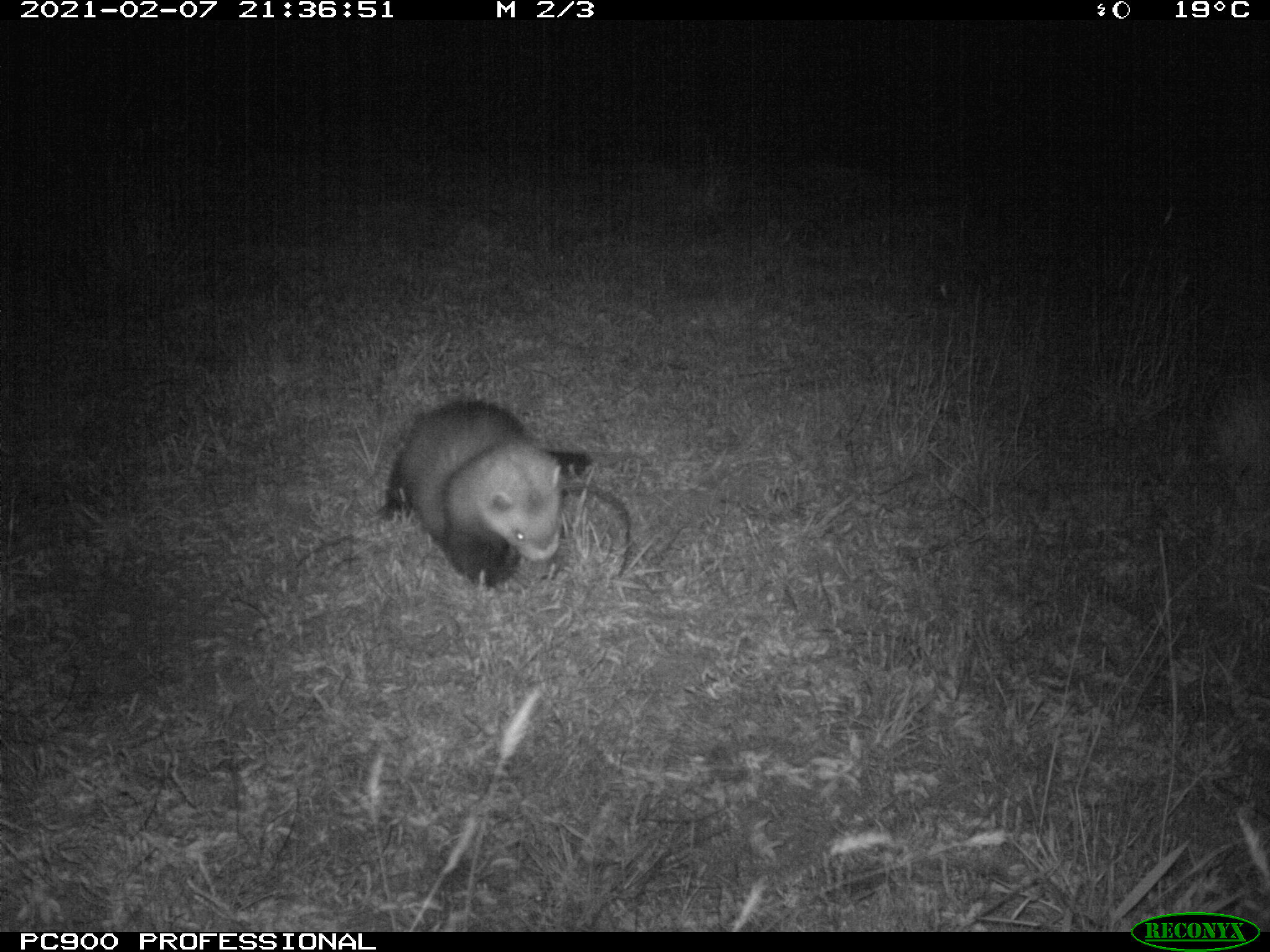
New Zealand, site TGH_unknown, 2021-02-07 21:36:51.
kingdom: Animalia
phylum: Chordata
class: Mammalia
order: Carnivora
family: Mustelidae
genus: Mustela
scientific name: Mustela furo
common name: ferret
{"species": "ferret (Mustela furo)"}